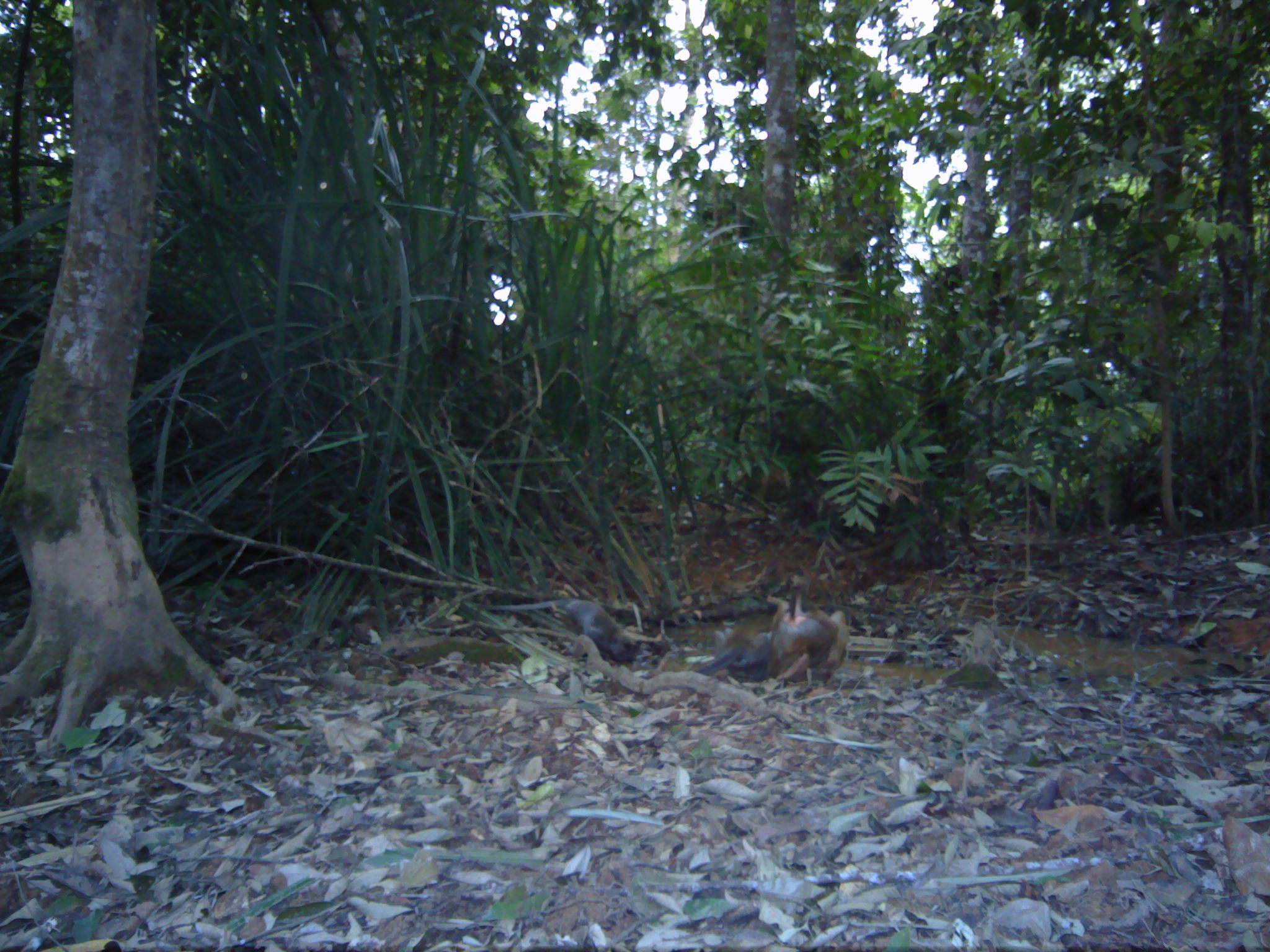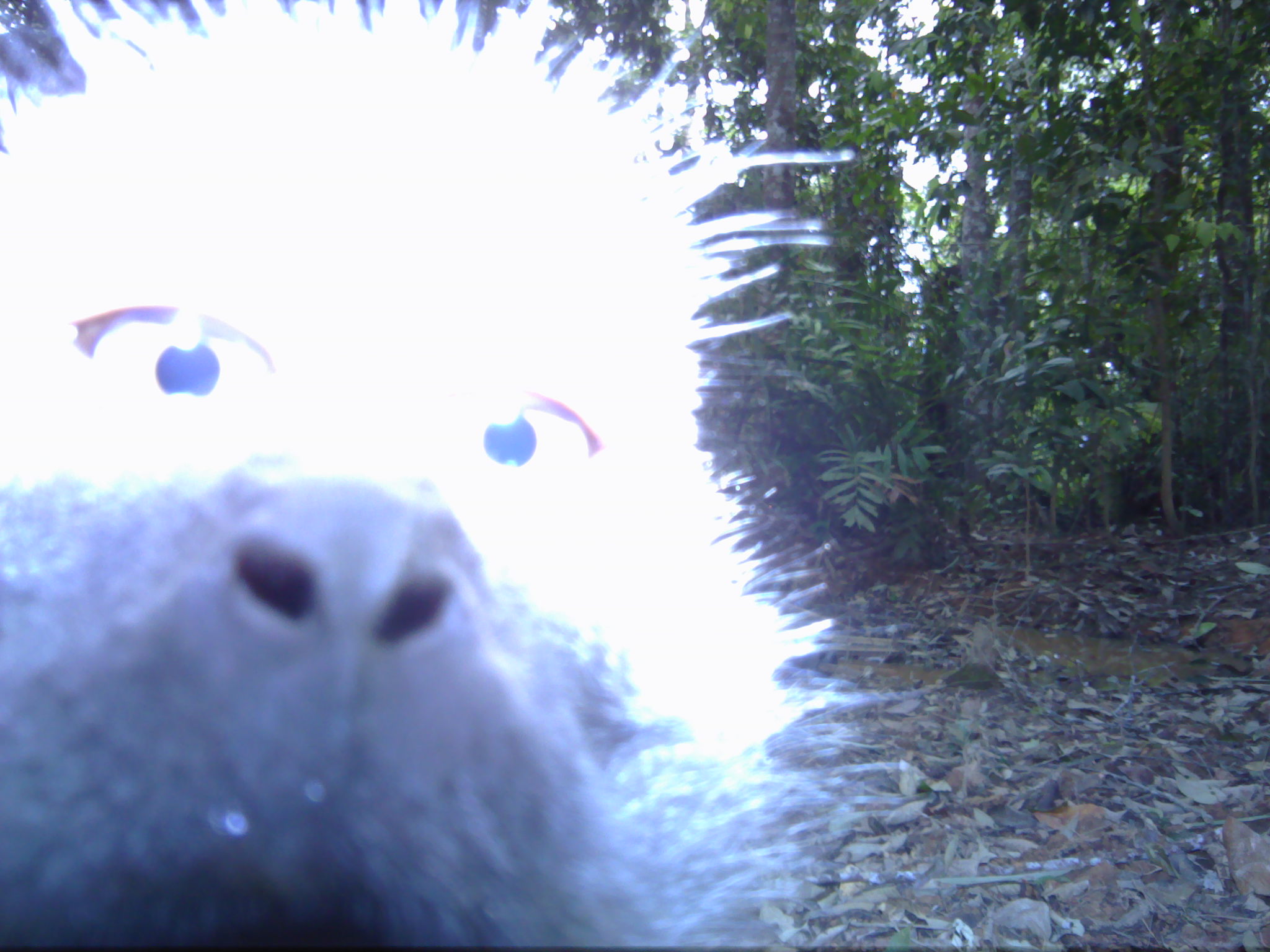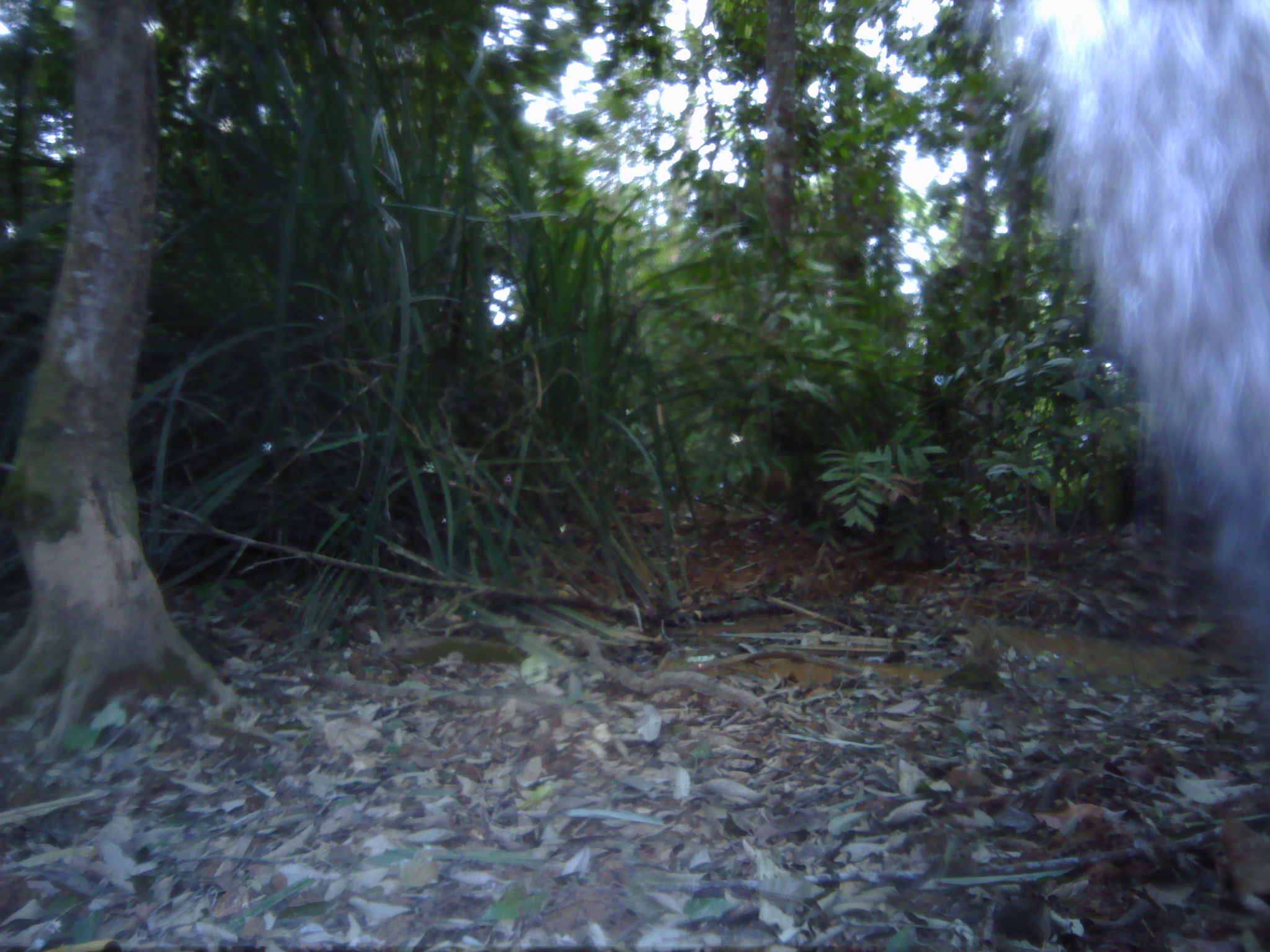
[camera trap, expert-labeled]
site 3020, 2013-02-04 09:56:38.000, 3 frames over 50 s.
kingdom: Animalia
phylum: Chordata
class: Mammalia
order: Primates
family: Cercopithecidae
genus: Macaca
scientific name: Macaca nemestrina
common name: southern pig-tailed macaque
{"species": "Macaca nemestrina (southern pig-tailed macaque)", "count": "1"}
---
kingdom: Animalia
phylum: Chordata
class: Mammalia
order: Primates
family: Cercopithecidae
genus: Macaca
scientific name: Macaca fascicularis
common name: crab-eating macaque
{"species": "Macaca fascicularis (crab-eating macaque)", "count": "1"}